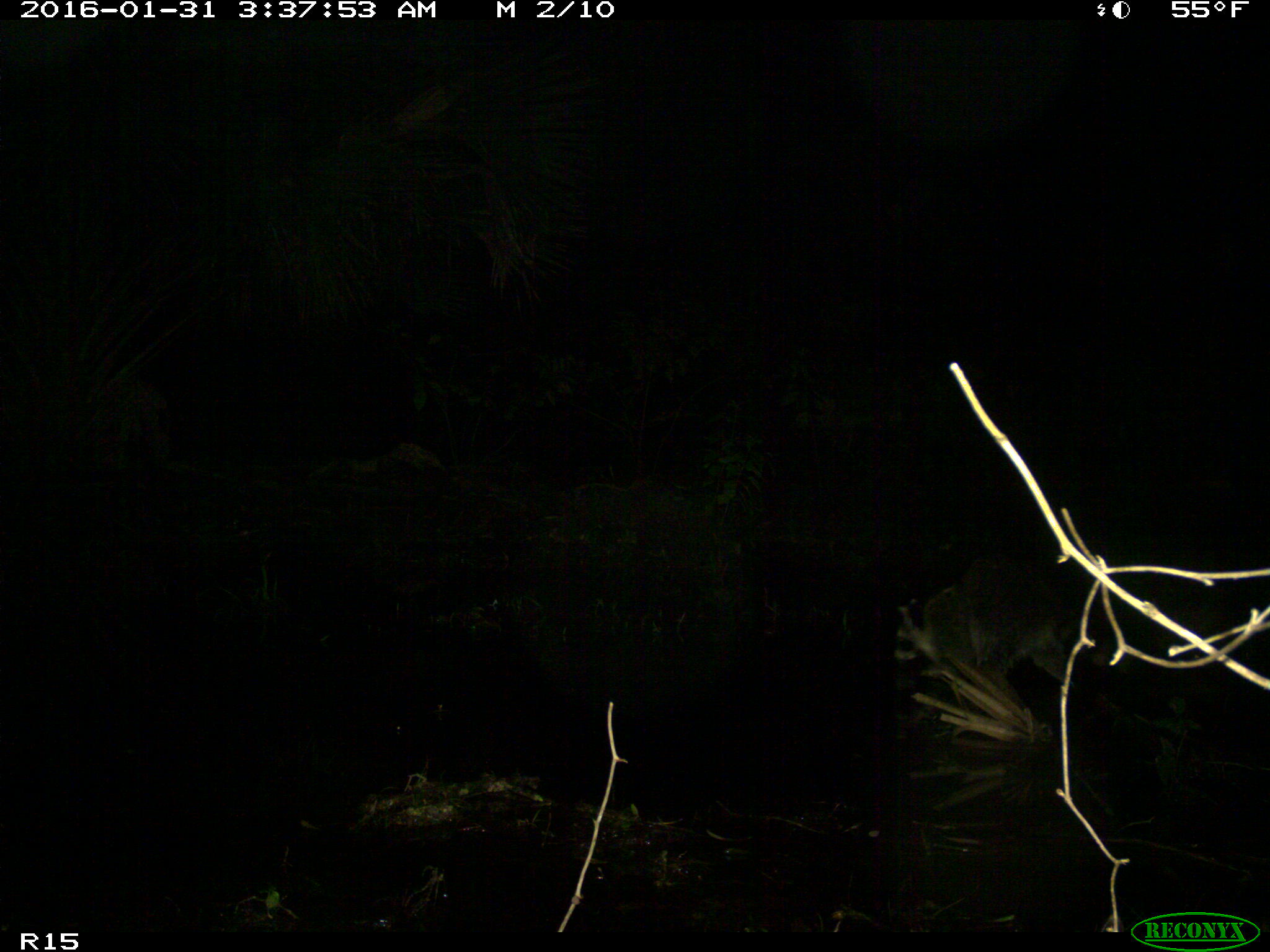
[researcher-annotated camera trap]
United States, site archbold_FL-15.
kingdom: Animalia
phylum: Chordata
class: Mammalia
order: Carnivora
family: Procyonidae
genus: Procyon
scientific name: Procyon lotor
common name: common raccoon